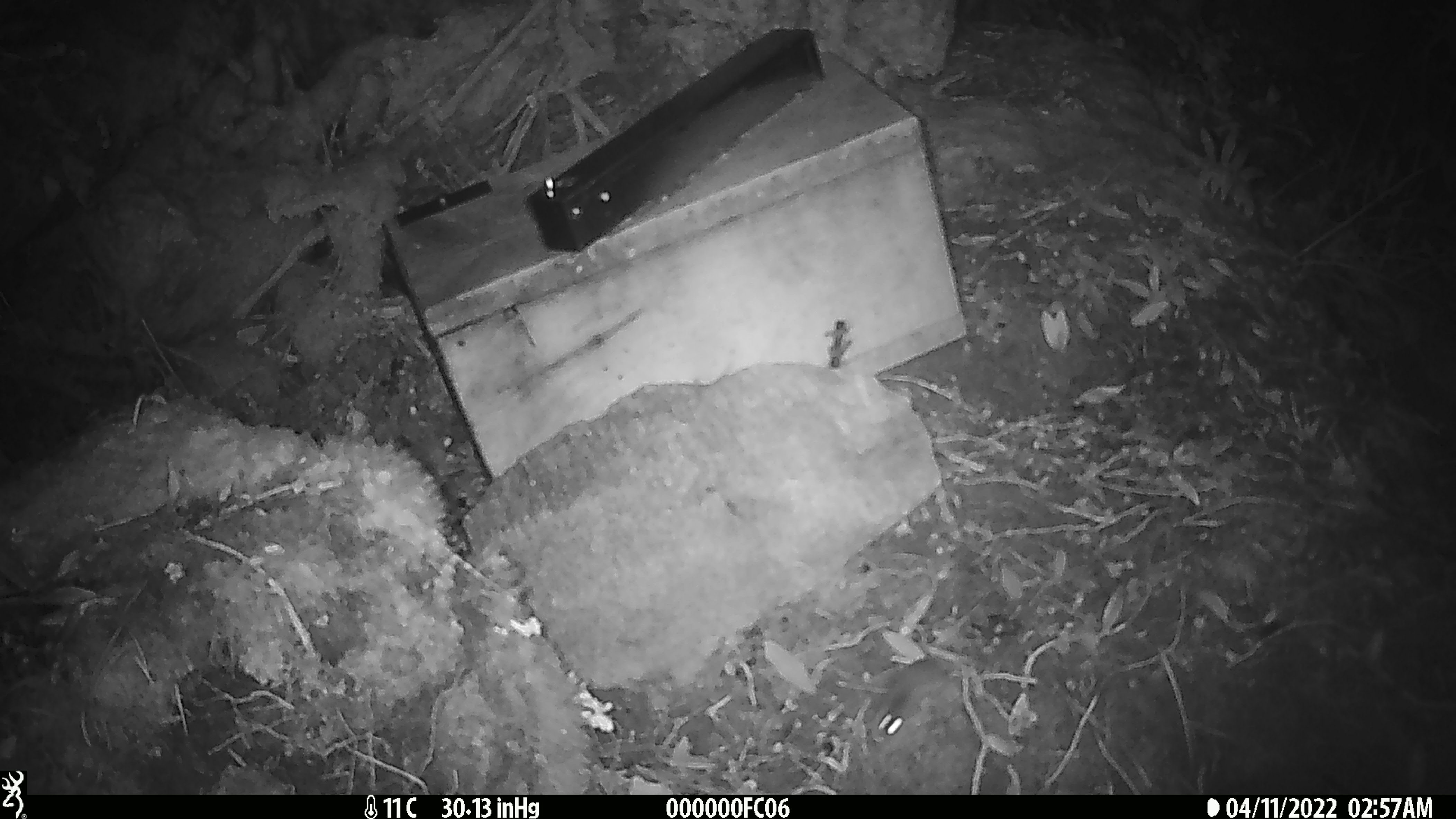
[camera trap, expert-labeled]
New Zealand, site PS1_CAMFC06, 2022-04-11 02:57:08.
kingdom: Animalia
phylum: Chordata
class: Mammalia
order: Rodentia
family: Muridae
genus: Mus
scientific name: Mus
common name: mouse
Mouse (Mus).